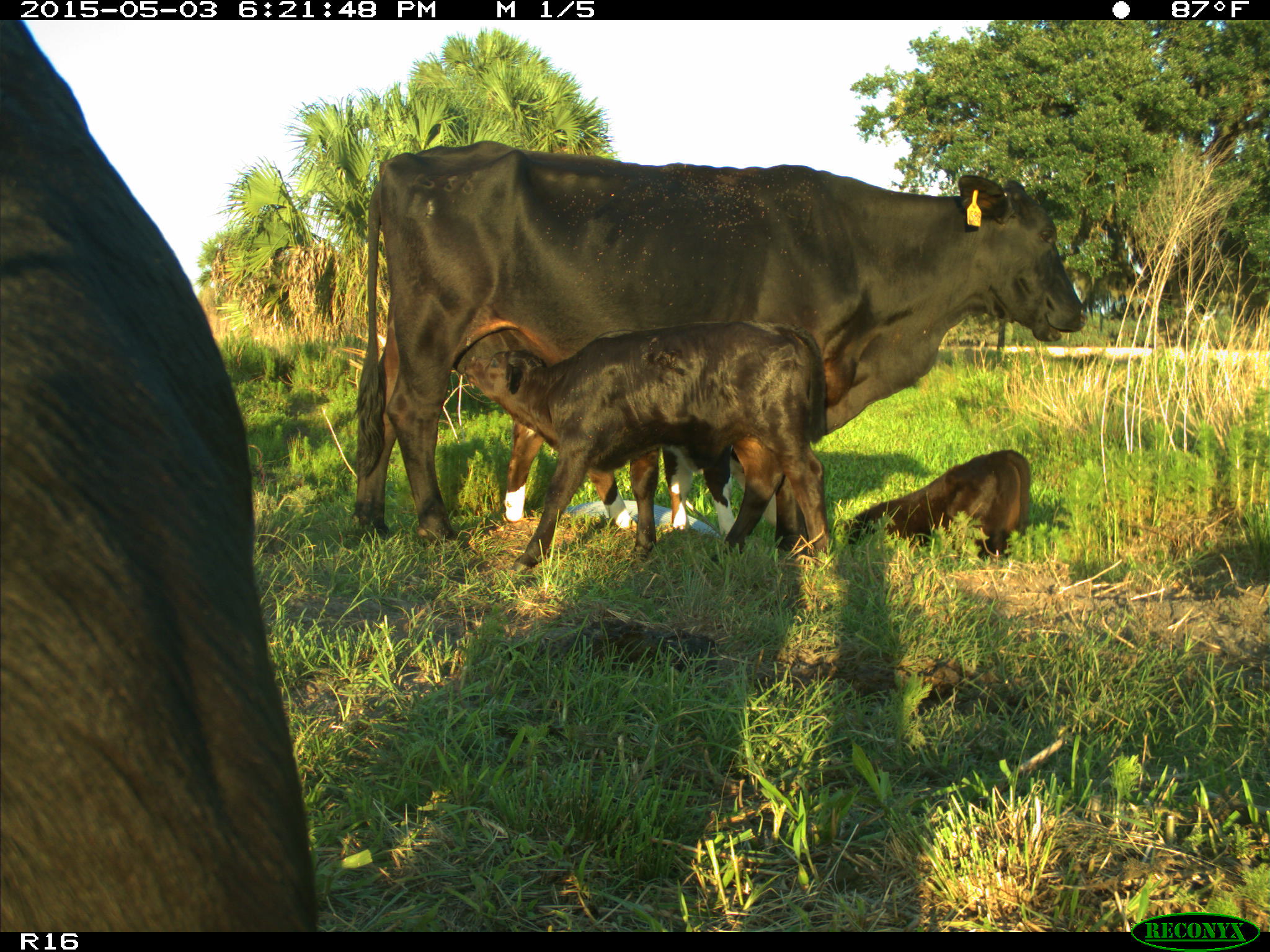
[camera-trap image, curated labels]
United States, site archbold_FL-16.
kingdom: Animalia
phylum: Chordata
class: Mammalia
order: Artiodactyla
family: Bovidae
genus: Bos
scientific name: Bos taurus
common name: domestic cow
Bos taurus (domestic cow).